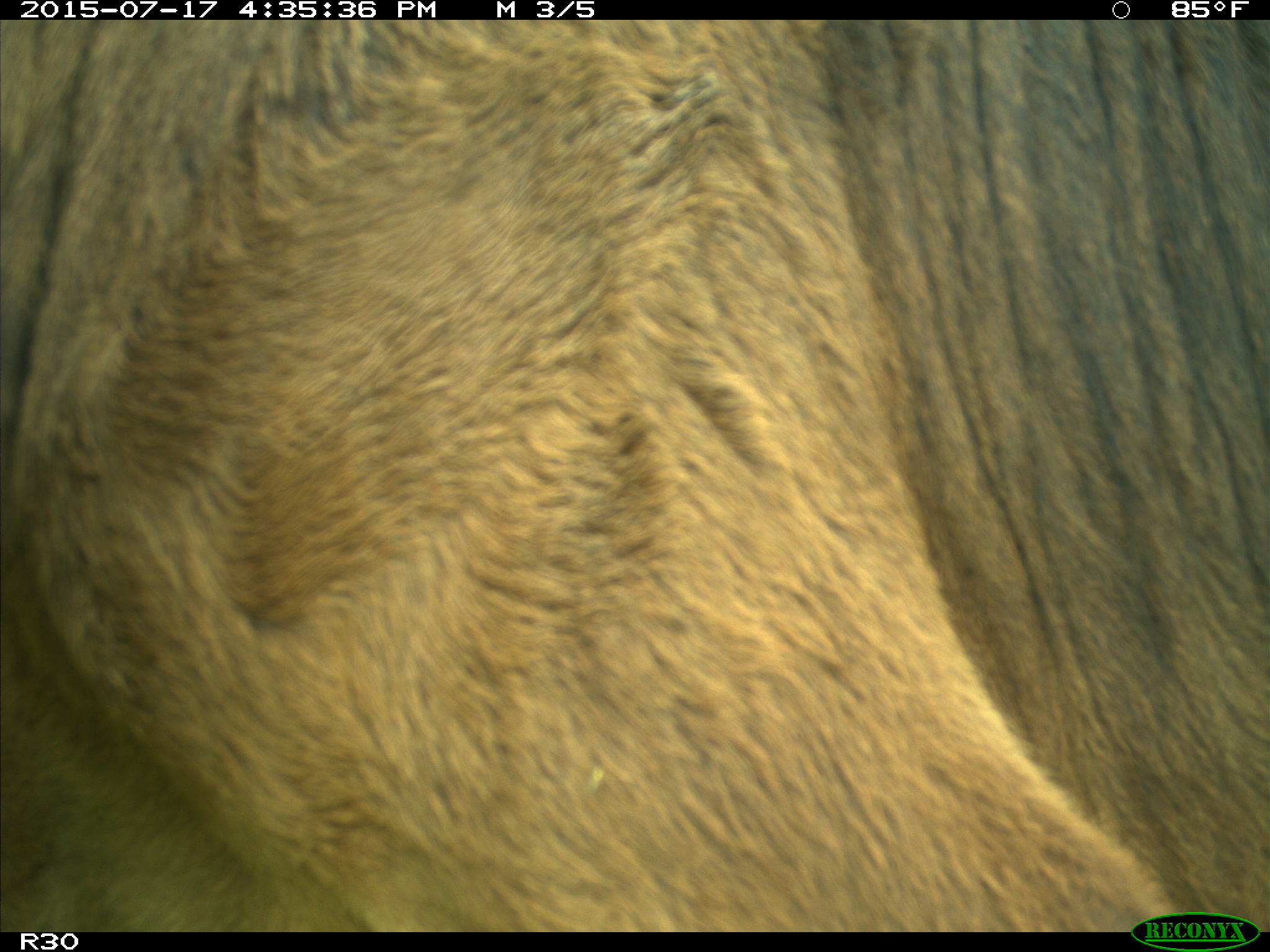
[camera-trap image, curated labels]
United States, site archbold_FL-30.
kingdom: Animalia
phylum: Chordata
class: Mammalia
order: Artiodactyla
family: Bovidae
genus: Bos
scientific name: Bos taurus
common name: domestic cow